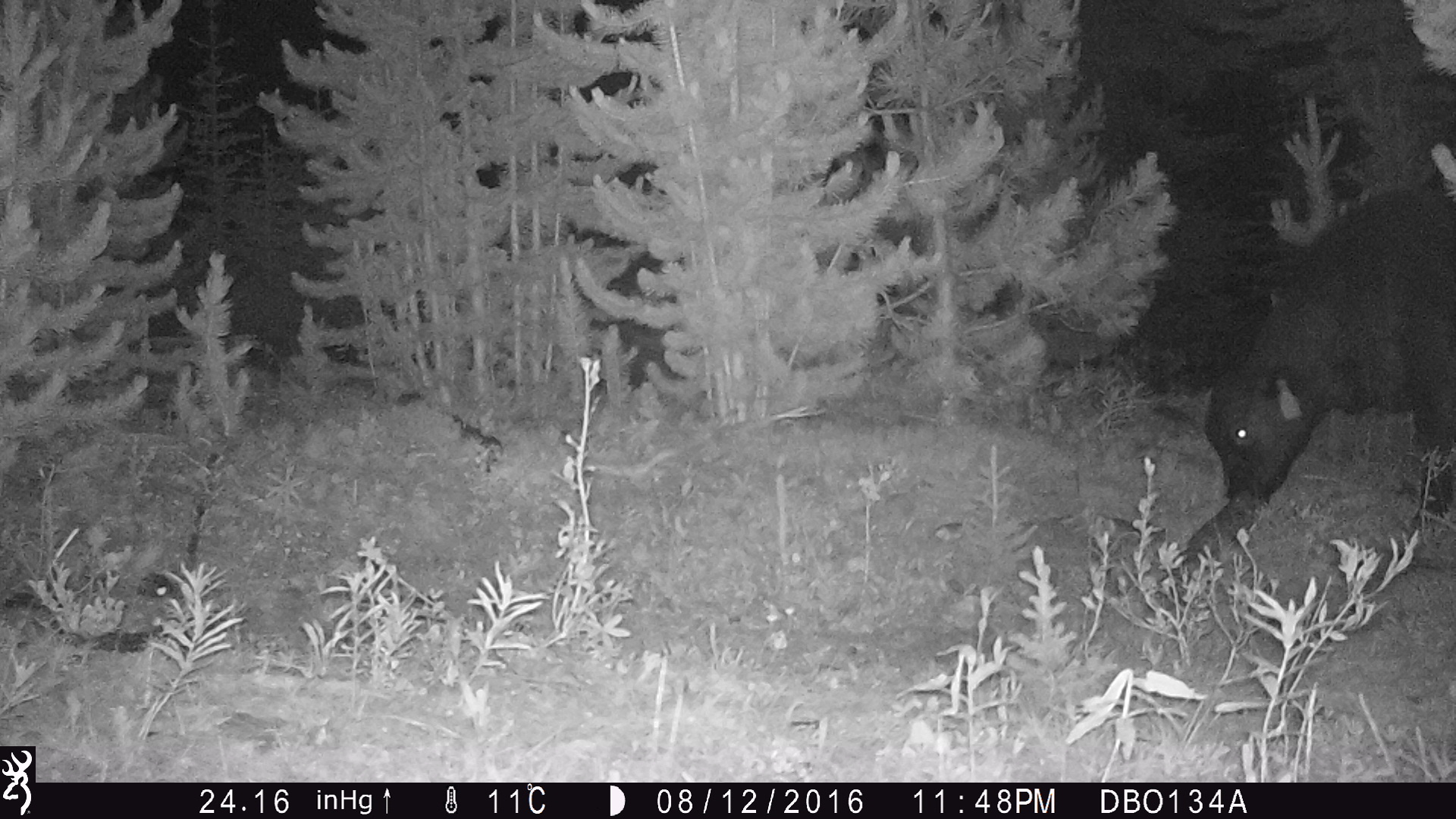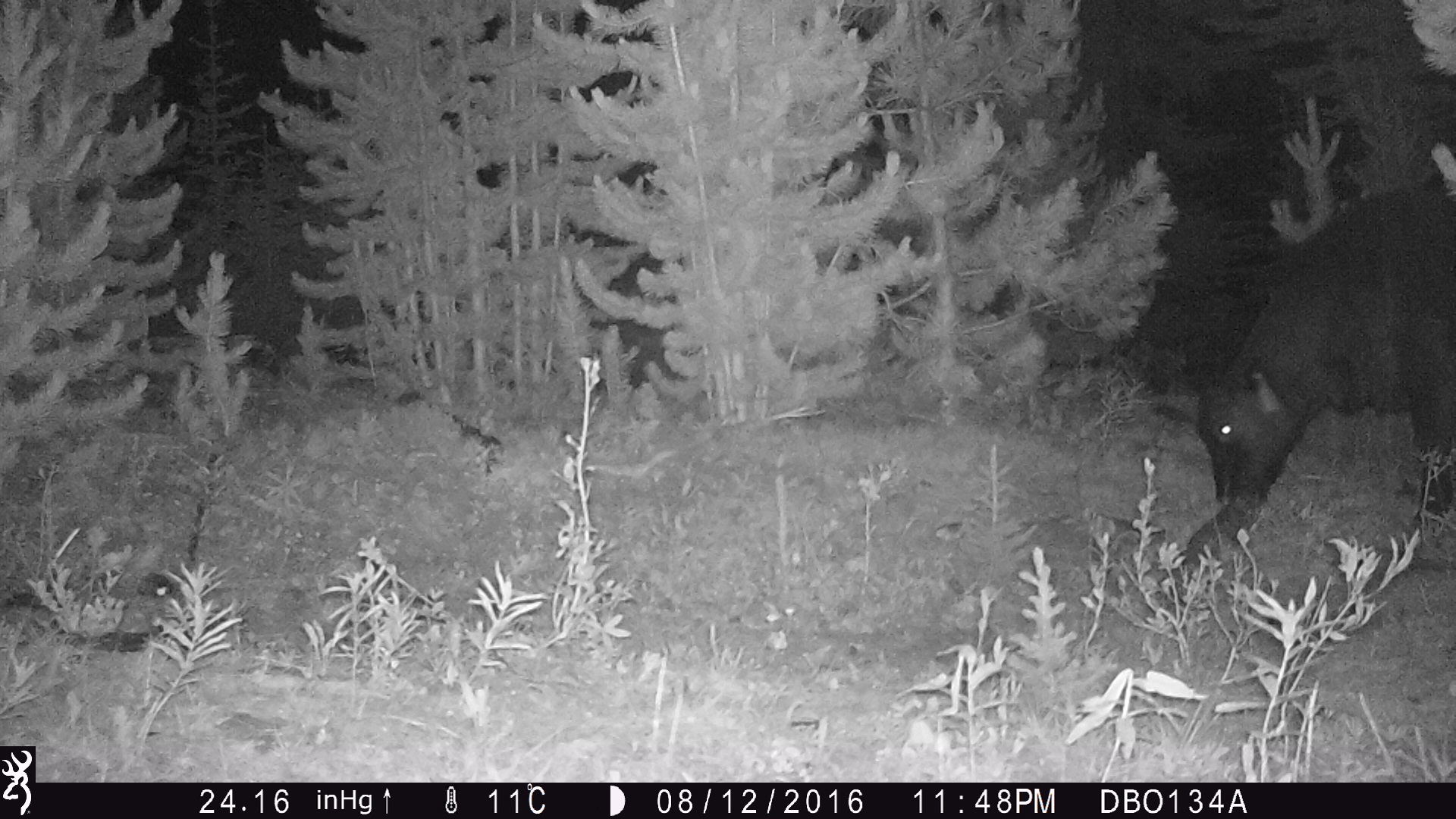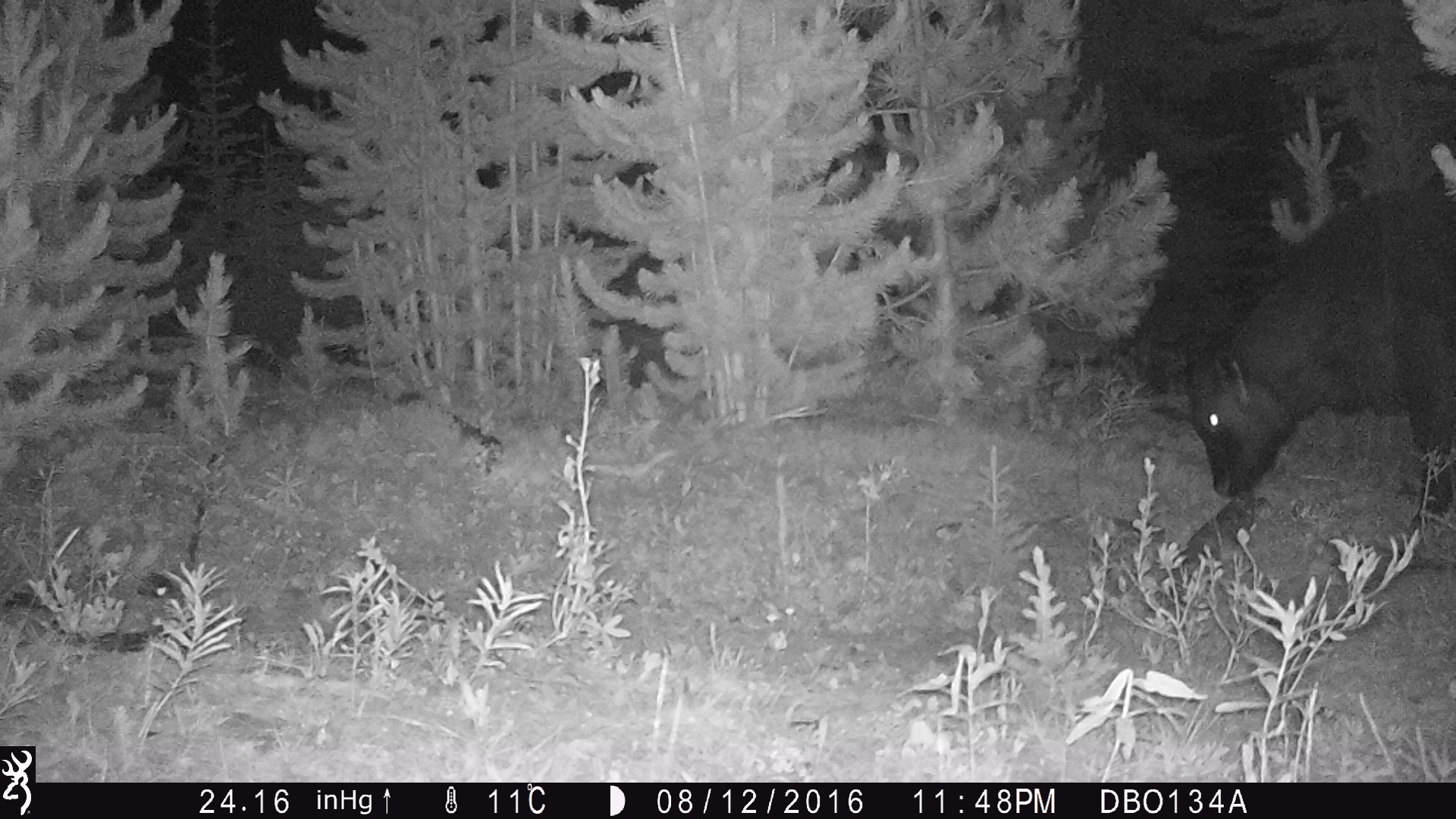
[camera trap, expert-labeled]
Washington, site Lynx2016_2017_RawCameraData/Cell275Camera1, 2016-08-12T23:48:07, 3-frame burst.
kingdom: Animalia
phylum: Chordata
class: Mammalia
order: Artiodactyla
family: Bovidae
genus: Bos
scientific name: Bos taurus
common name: domestic cattle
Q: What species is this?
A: Domestic cattle (Bos taurus).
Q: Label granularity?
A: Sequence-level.